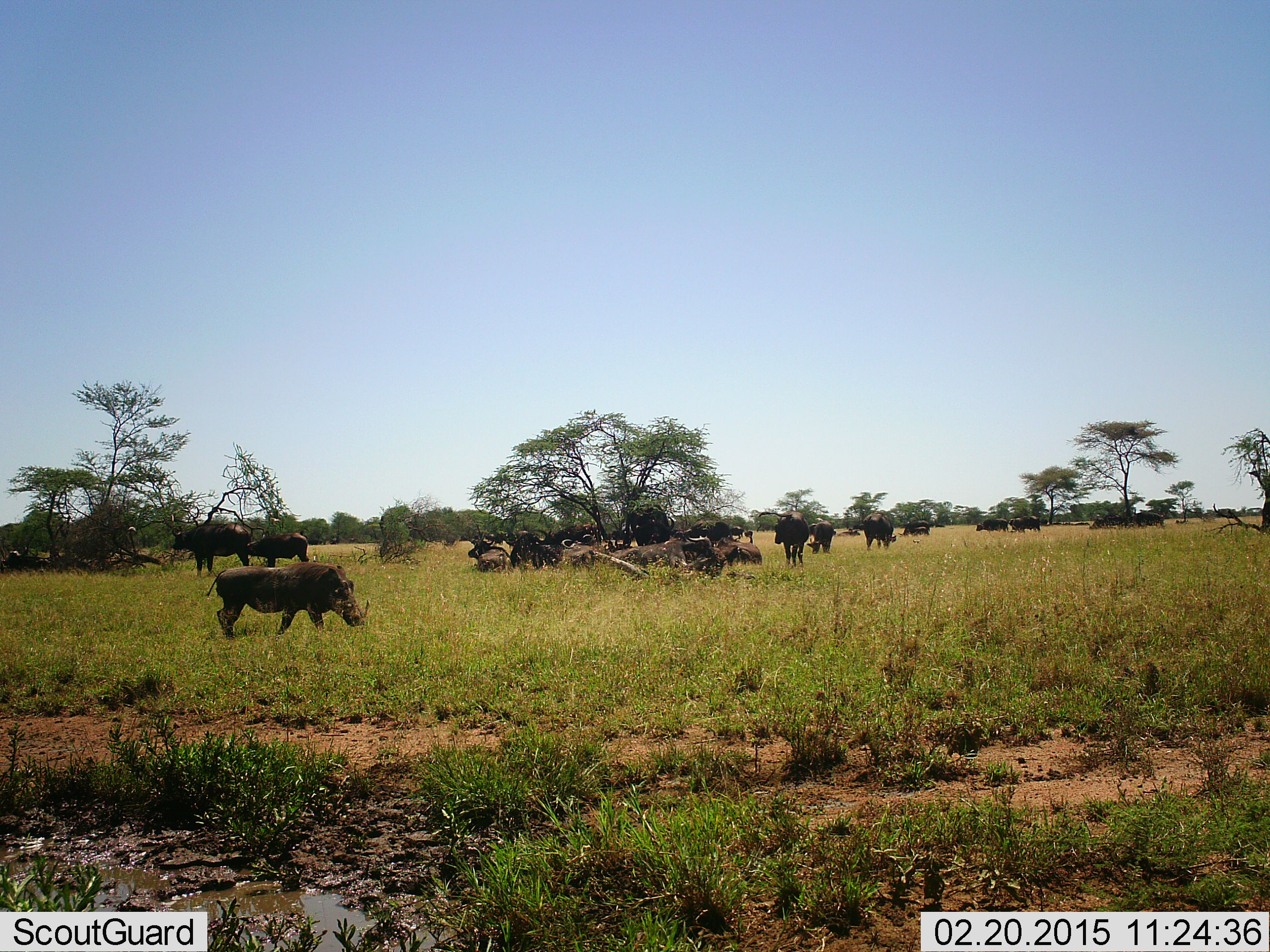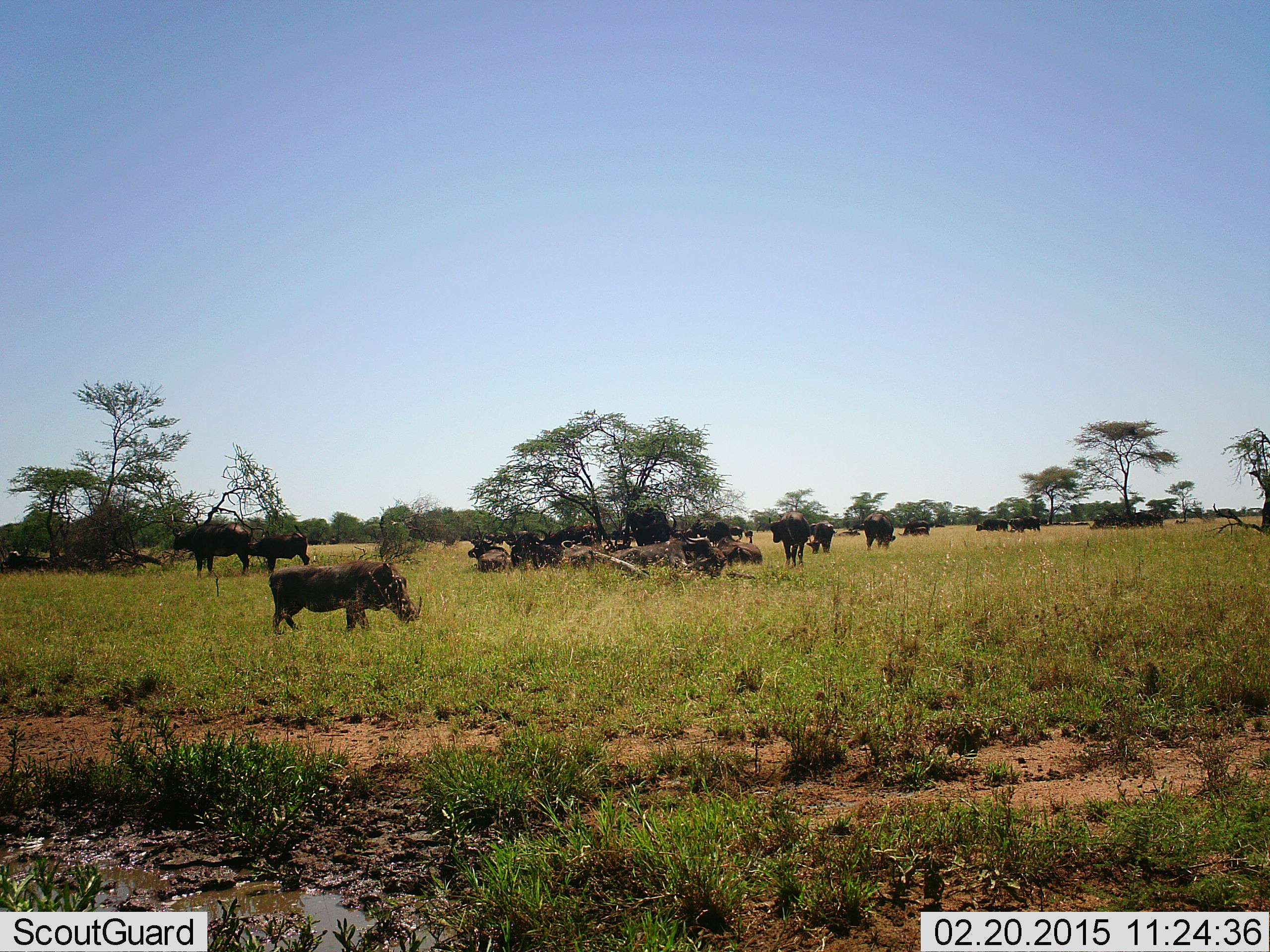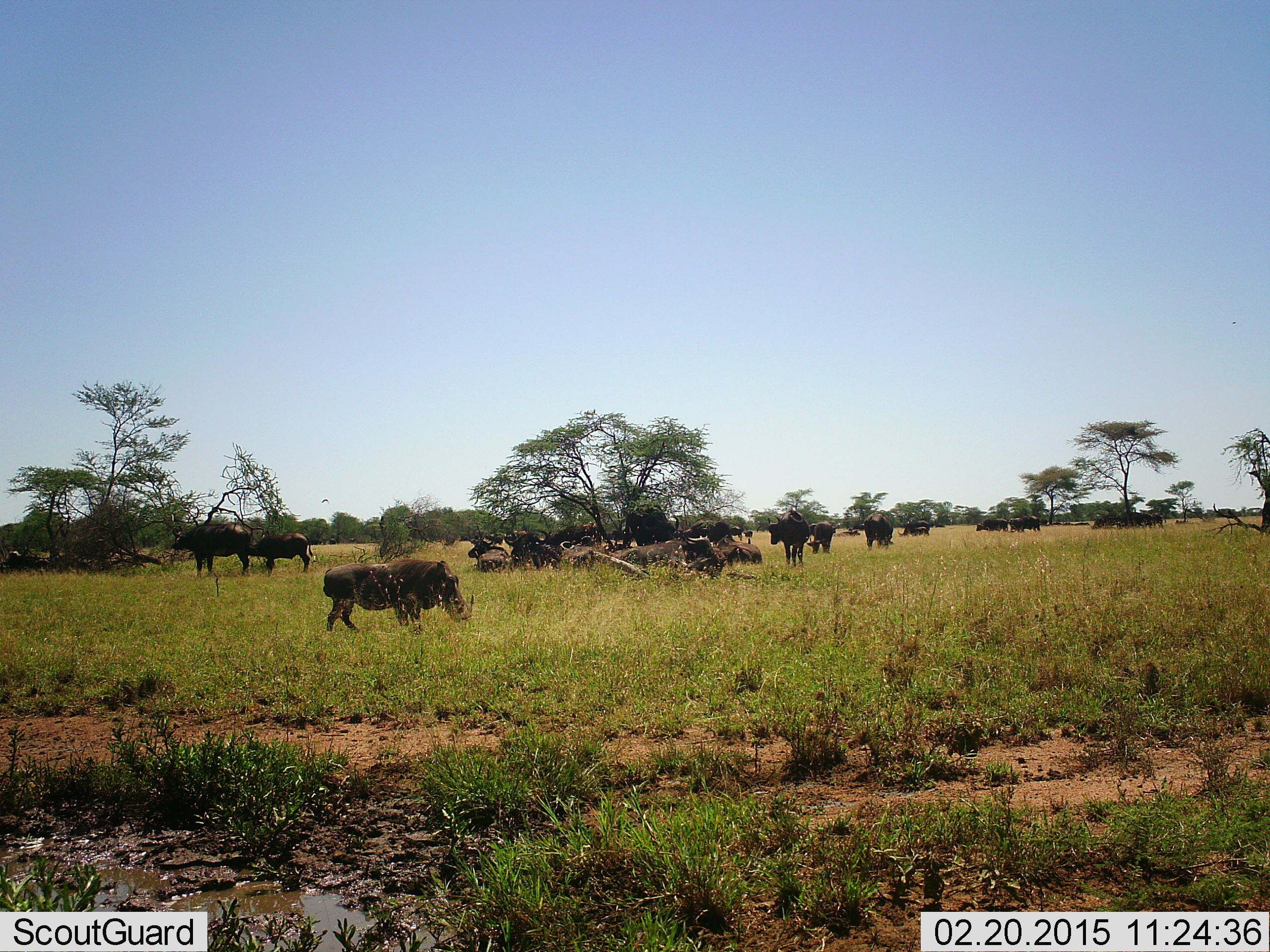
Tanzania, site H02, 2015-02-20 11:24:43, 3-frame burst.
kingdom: Animalia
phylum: Chordata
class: Mammalia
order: Artiodactyla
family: Bovidae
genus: Syncerus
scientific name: Syncerus caffer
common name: cape buffalo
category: buffalo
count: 11-50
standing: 93%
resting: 64%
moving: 14%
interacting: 7%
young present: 21%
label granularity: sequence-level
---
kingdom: Animalia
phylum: Chordata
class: Mammalia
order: Artiodactyla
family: Suidae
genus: Phacochoerus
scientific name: Phacochoerus africanus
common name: warthog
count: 1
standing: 19%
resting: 0%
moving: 76%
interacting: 0%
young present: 0%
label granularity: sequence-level